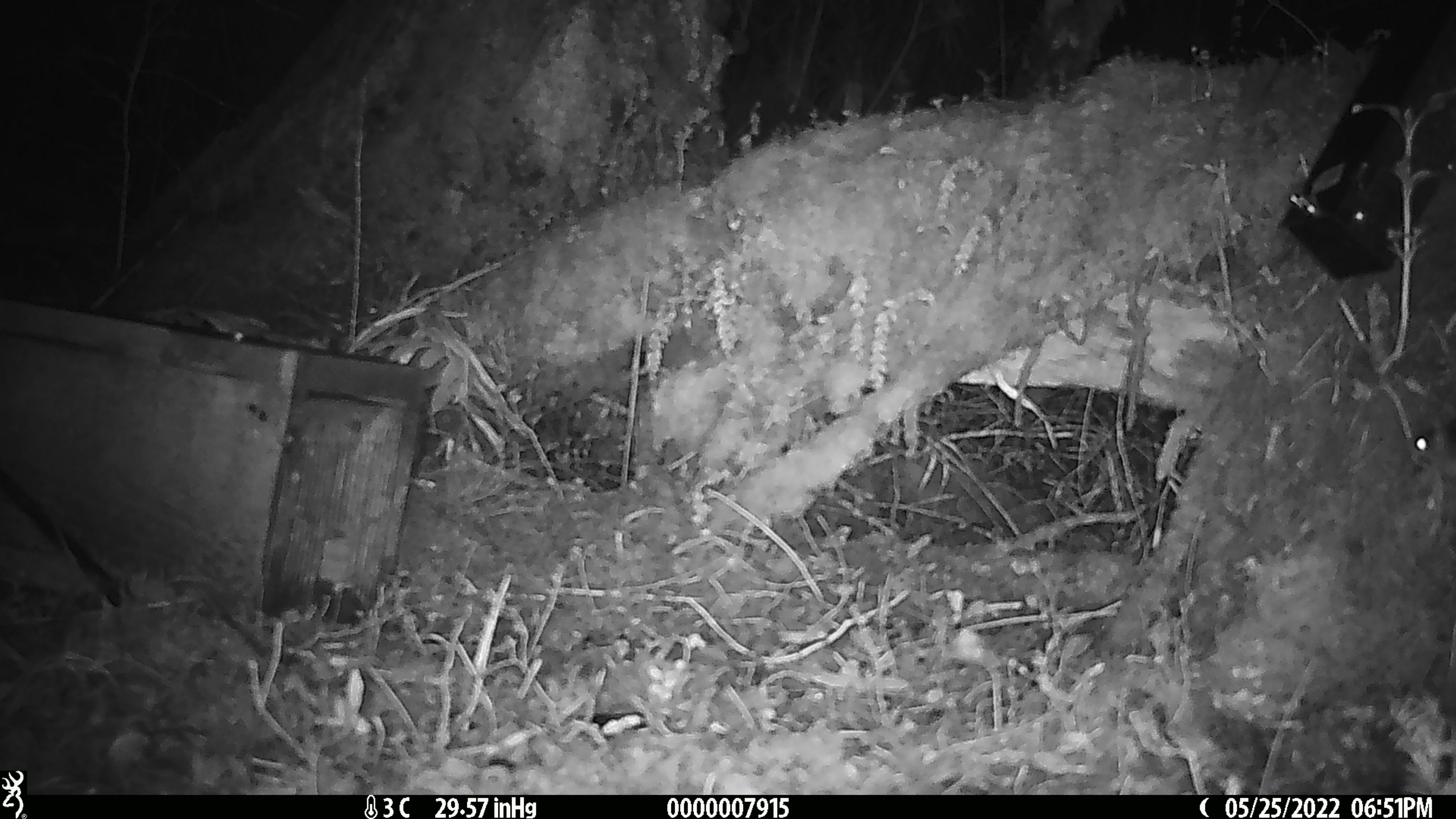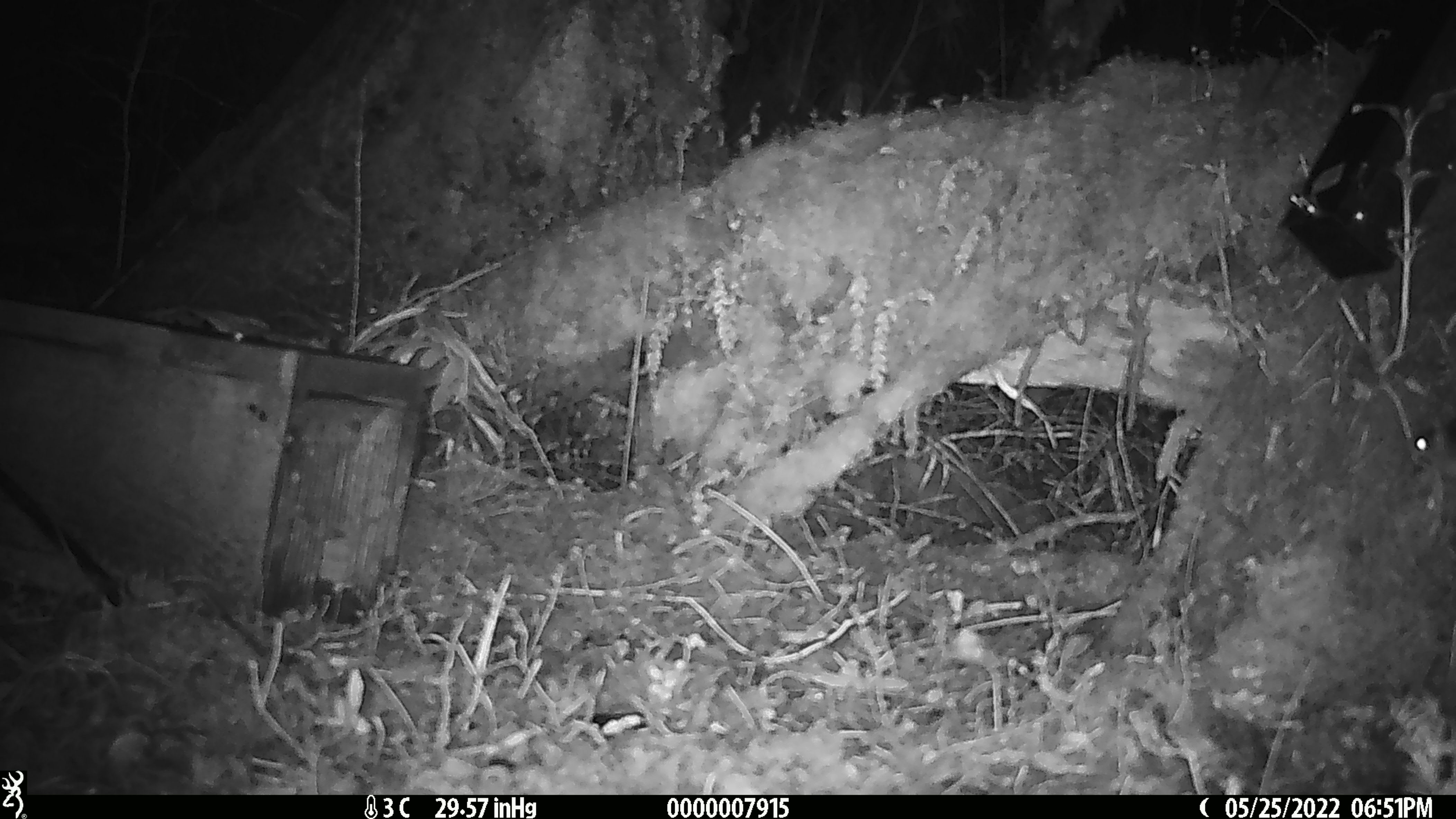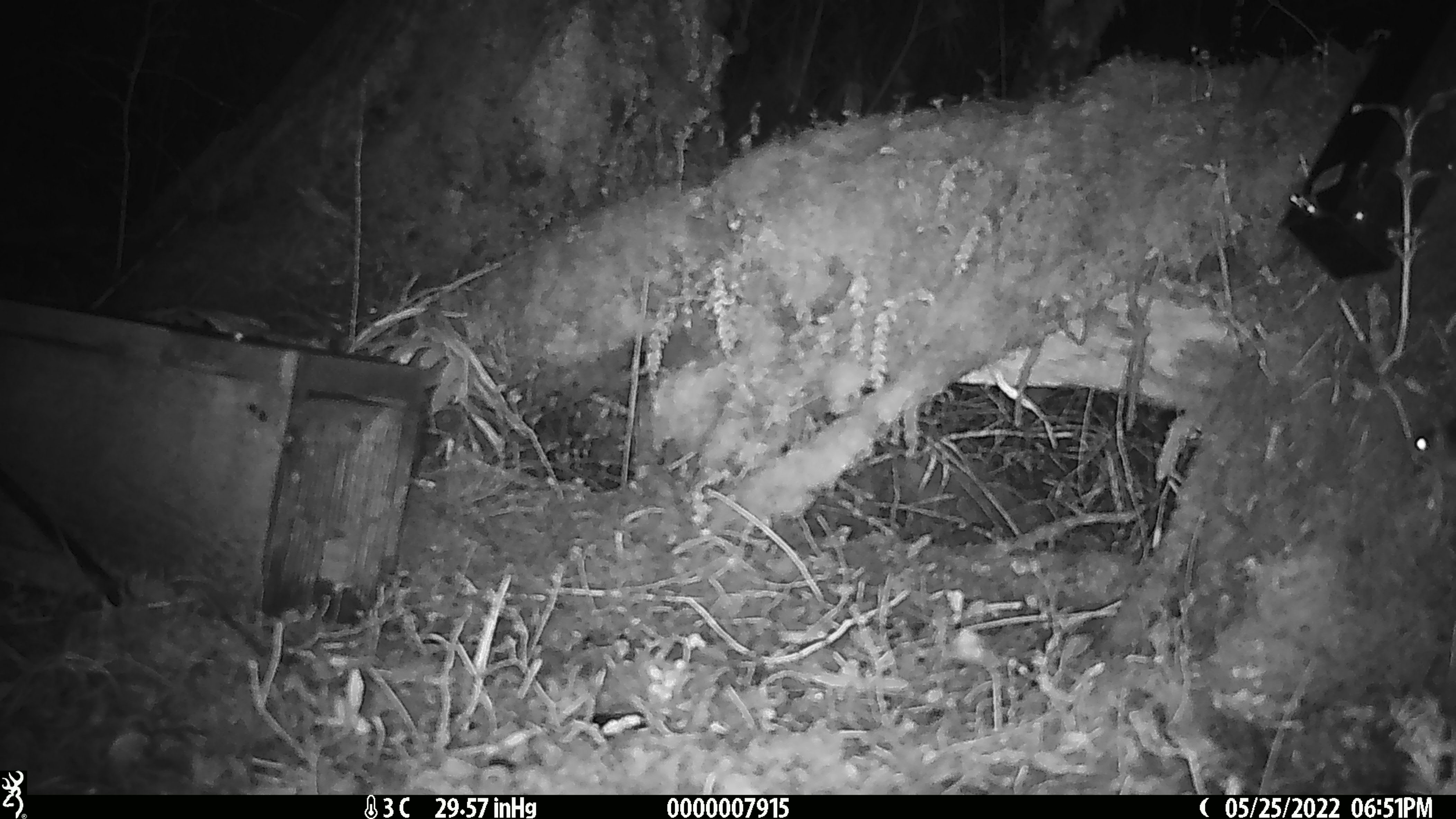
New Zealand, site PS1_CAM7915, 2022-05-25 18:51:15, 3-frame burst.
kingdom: Animalia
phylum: Chordata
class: Mammalia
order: Rodentia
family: Muridae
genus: Mus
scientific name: Mus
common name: mouse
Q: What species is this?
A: Mouse (Mus).